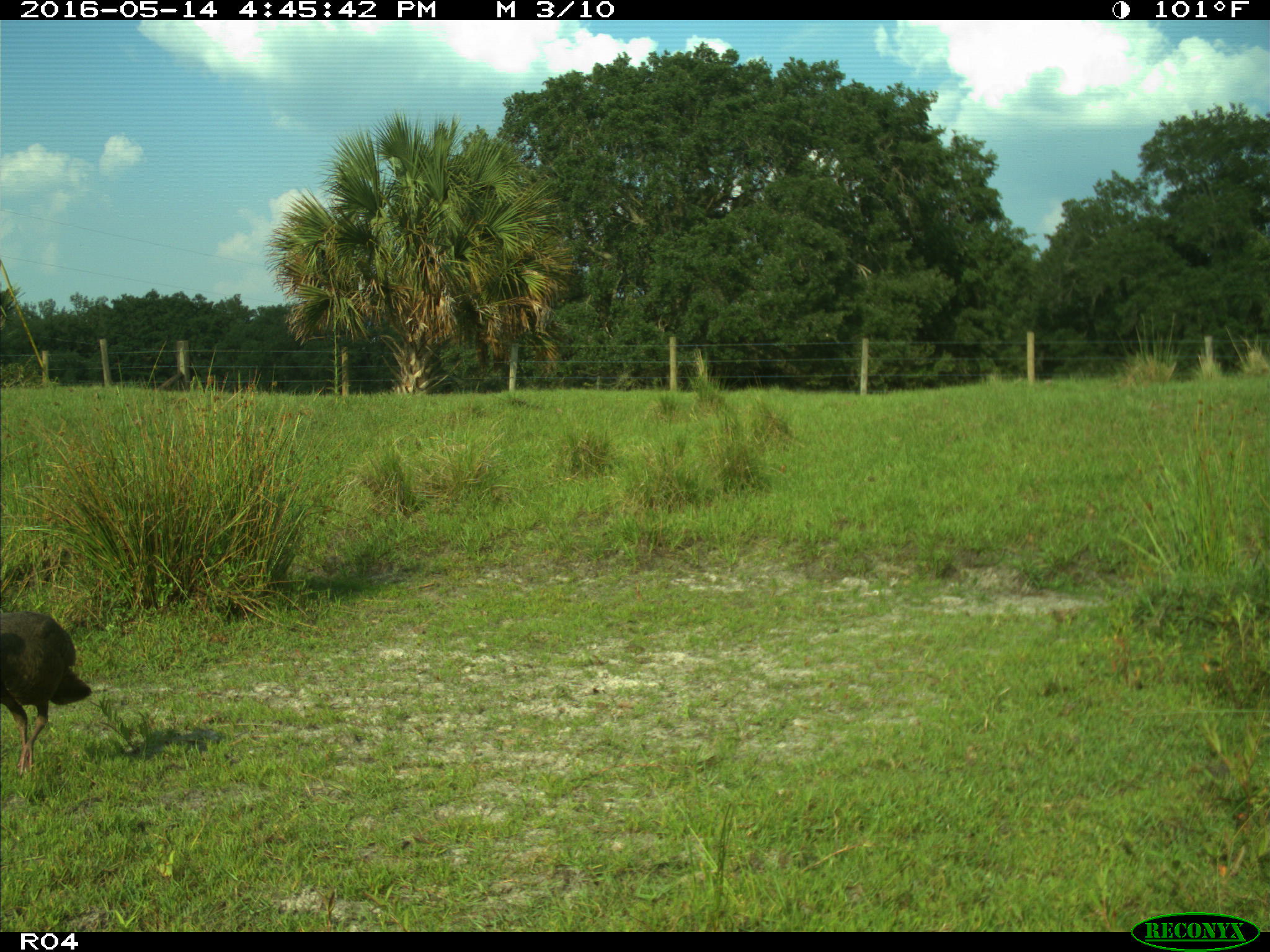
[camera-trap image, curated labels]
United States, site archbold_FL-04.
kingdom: Animalia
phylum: Chordata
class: Aves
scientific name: Aves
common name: birds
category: unidentified bird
Unidentified bird (birds) (Aves).